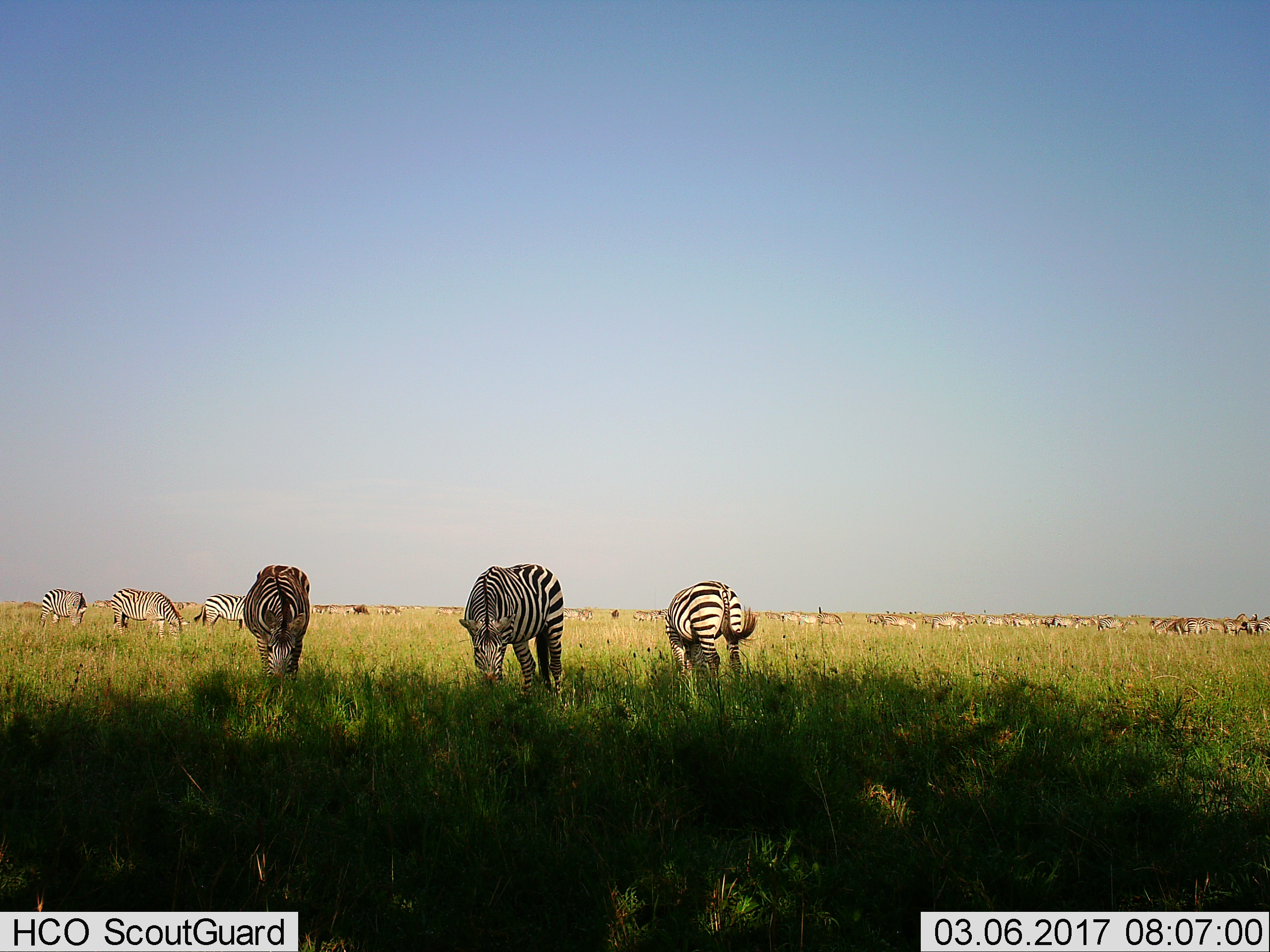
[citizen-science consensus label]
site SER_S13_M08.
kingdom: Animalia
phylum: Chordata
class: Mammalia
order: Perissodactyla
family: Equidae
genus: Equus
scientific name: Equus quagga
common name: plains zebra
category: zebraplains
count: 11-50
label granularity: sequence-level